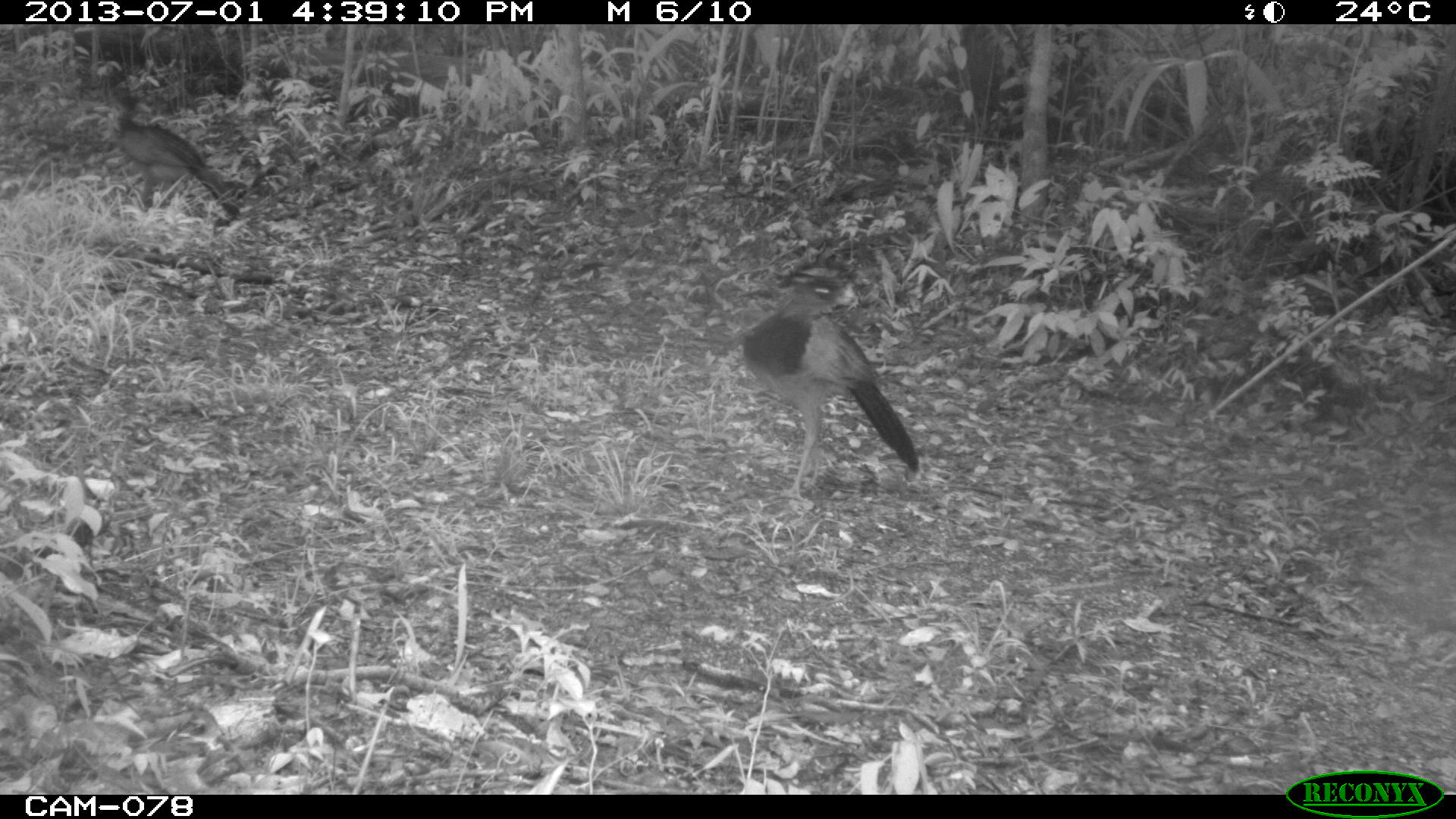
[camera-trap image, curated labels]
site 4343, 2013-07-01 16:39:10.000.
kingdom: Animalia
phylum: Chordata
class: Aves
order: Galliformes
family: Cracidae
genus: Crax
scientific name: Crax rubra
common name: great curassow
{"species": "Crax rubra (great curassow)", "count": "2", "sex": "female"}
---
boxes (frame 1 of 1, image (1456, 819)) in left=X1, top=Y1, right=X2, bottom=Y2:
crax rubra: left=741, top=240, right=918, bottom=502; left=100, top=85, right=241, bottom=215